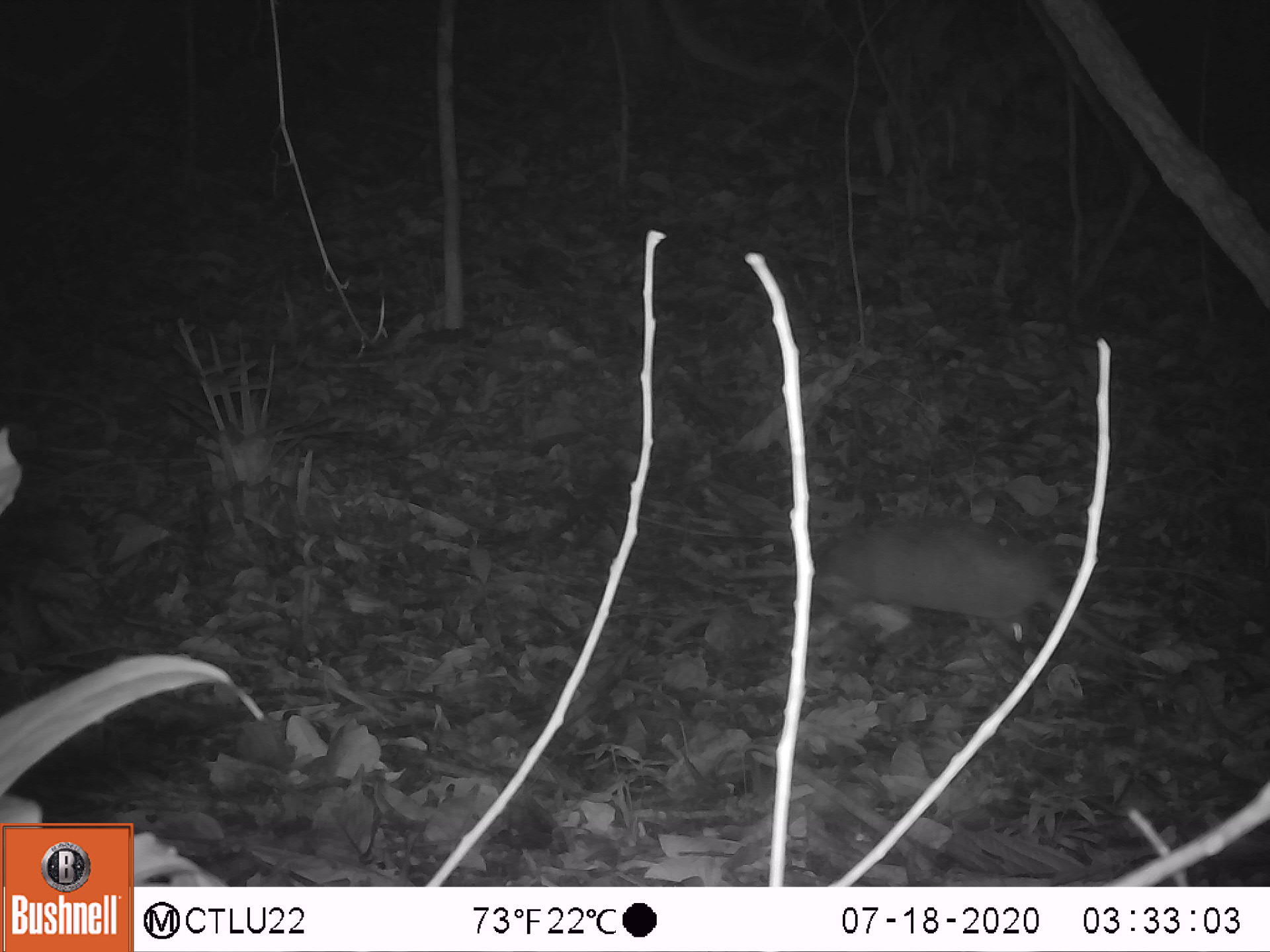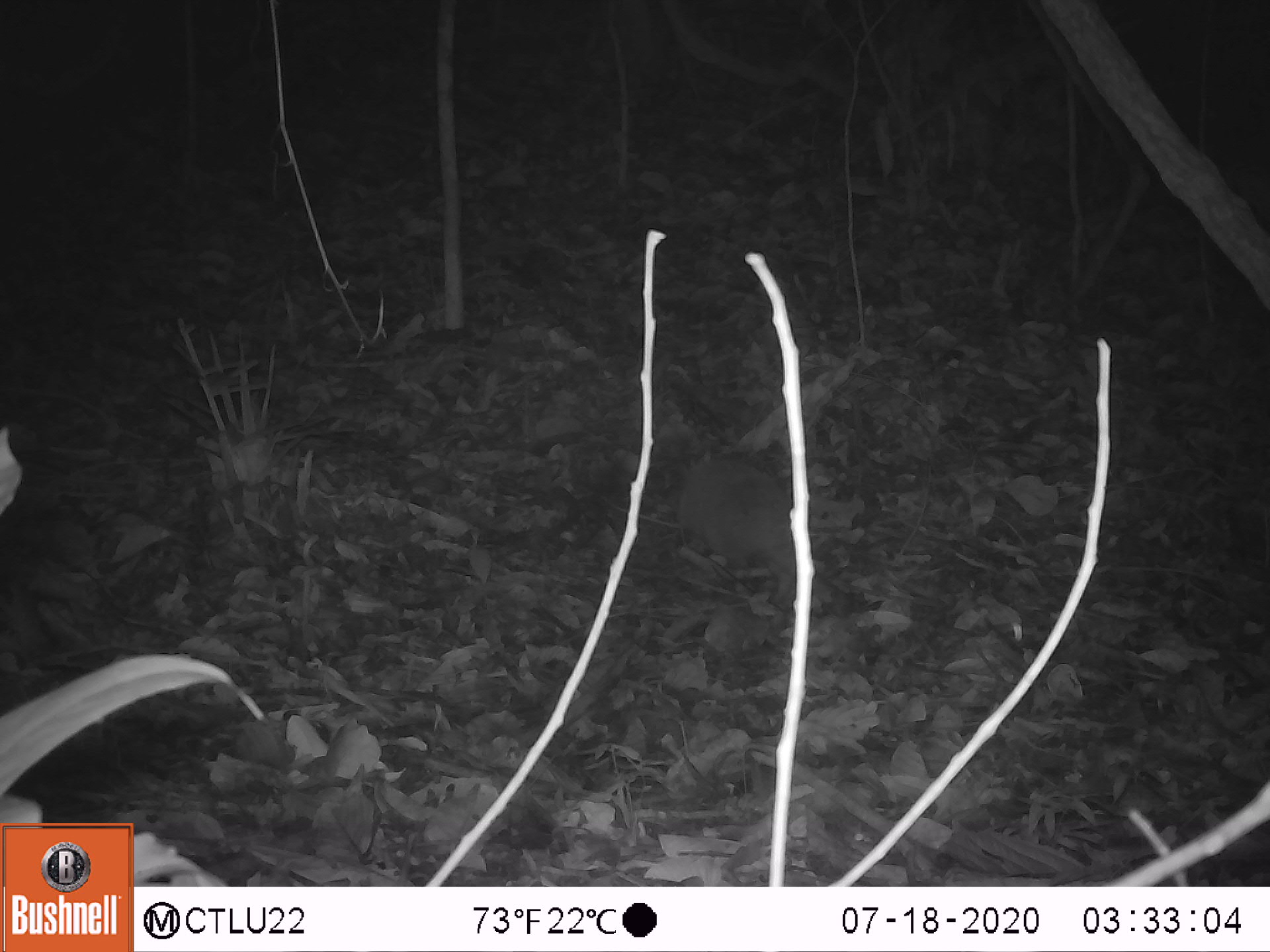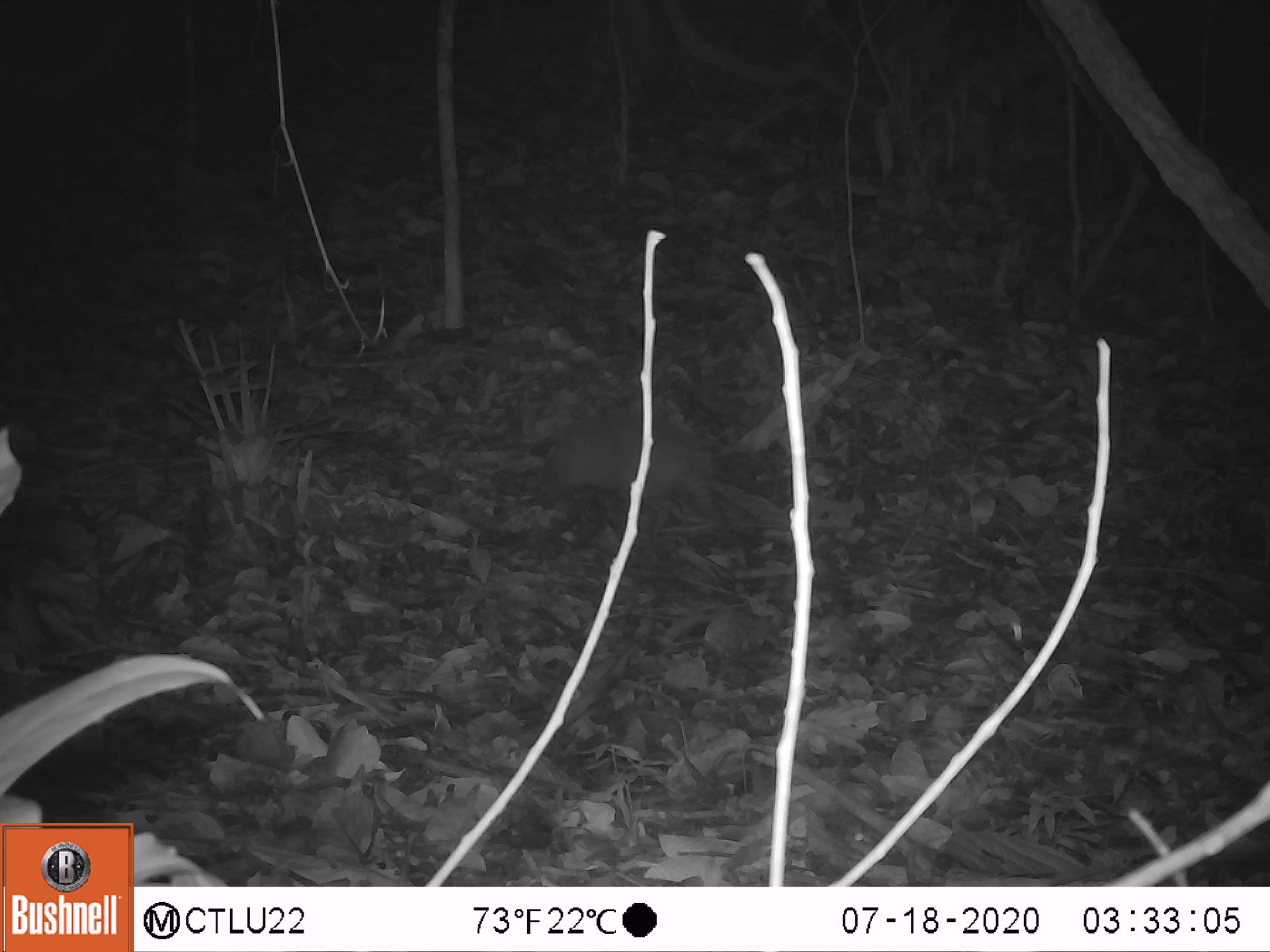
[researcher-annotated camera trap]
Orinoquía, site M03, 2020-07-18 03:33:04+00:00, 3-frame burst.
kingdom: Animalia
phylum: Chordata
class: Mammalia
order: Cingulata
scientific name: Cingulata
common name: armadillo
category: unknown armadillo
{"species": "unknown armadillo (armadillo) (Cingulata)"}